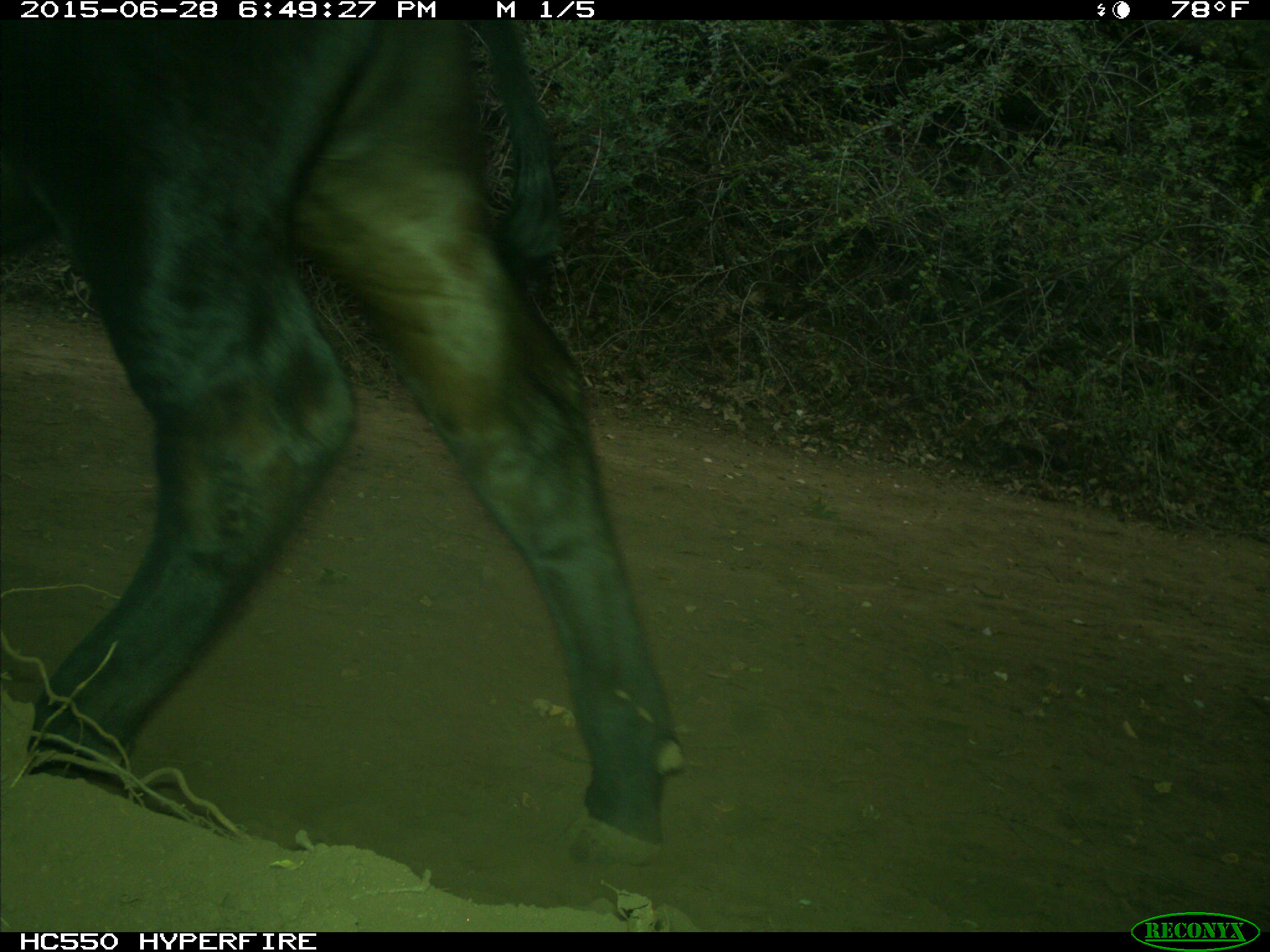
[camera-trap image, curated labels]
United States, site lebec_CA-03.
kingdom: Animalia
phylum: Chordata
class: Mammalia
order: Artiodactyla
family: Bovidae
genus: Bos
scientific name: Bos taurus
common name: domestic cow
Bos taurus (domestic cow).